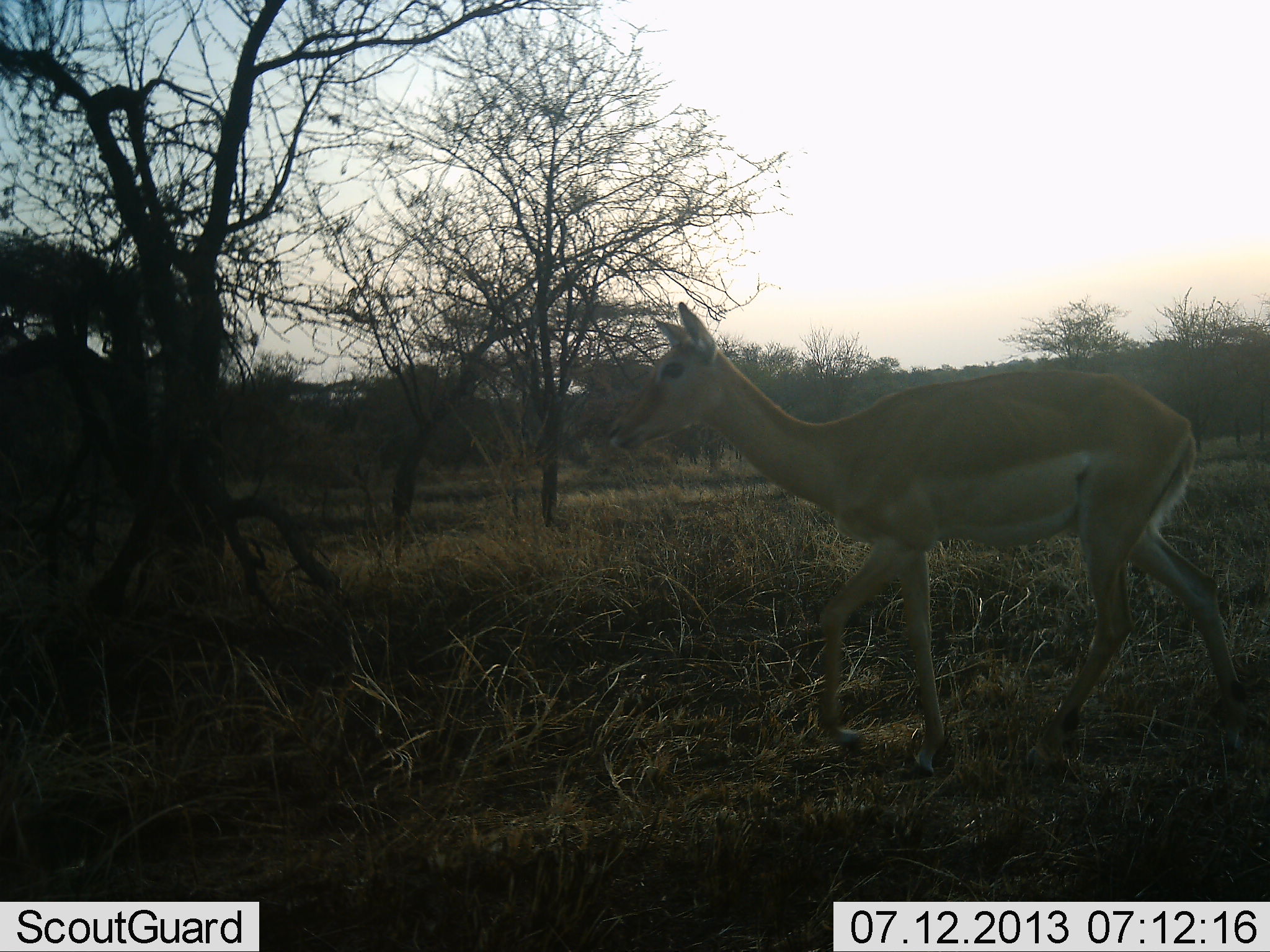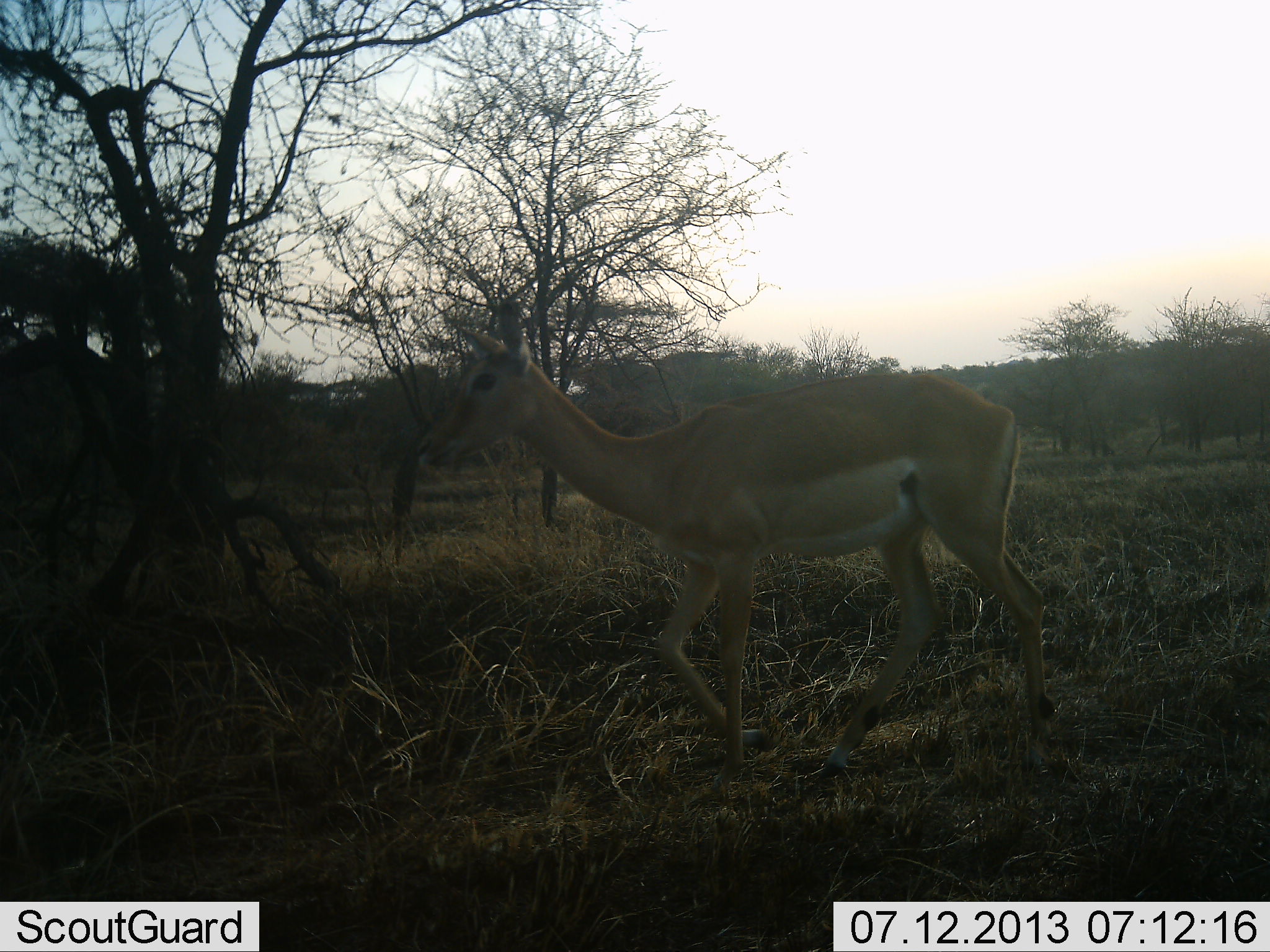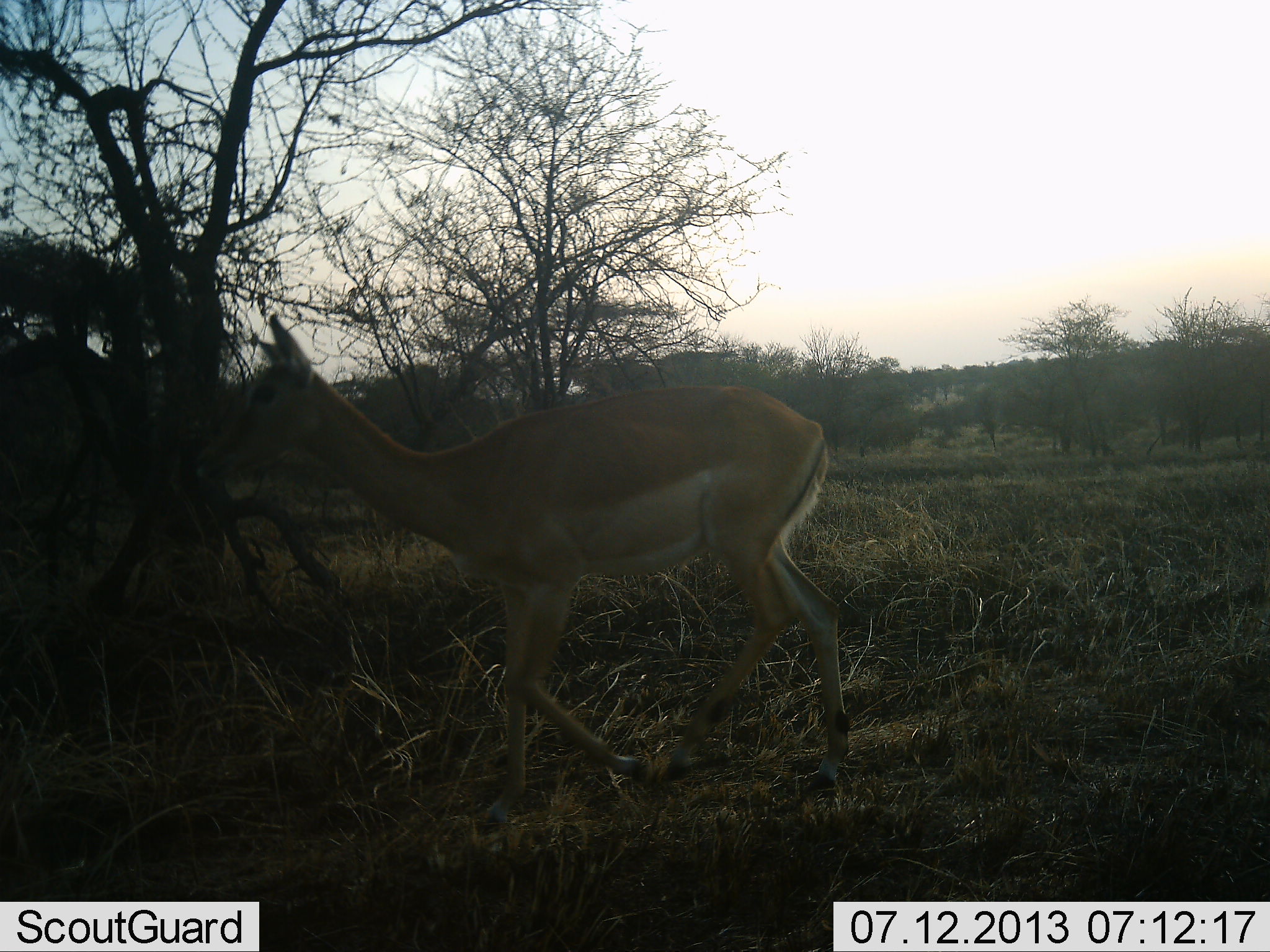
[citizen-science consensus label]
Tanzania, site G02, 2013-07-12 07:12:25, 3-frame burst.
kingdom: Animalia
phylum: Chordata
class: Mammalia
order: Artiodactyla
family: Bovidae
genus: Aepyceros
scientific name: Aepyceros melampus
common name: impala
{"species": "impala (Aepyceros melampus)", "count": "1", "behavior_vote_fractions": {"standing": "8%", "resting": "0%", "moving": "100%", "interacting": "0%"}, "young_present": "0%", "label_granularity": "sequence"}